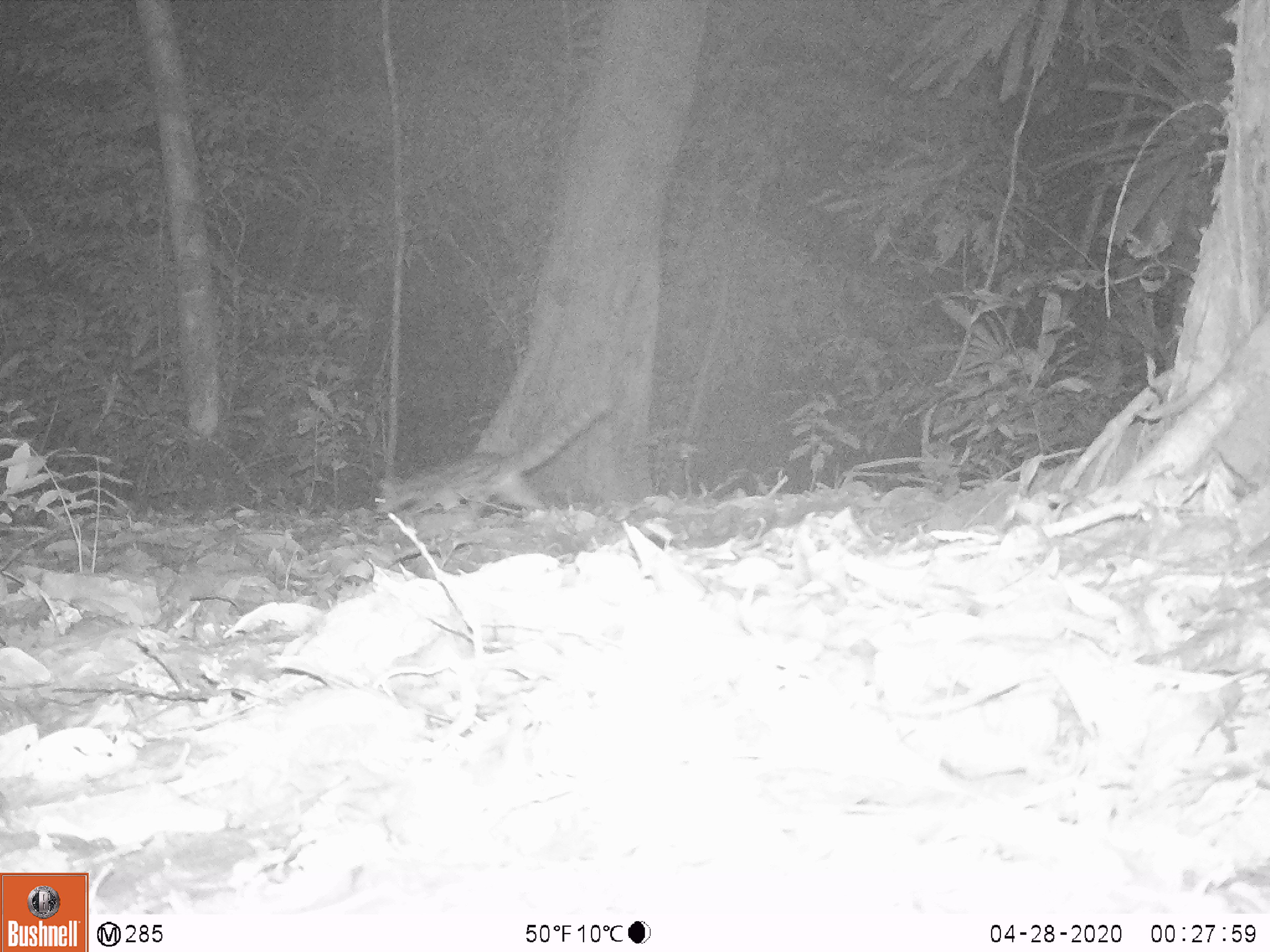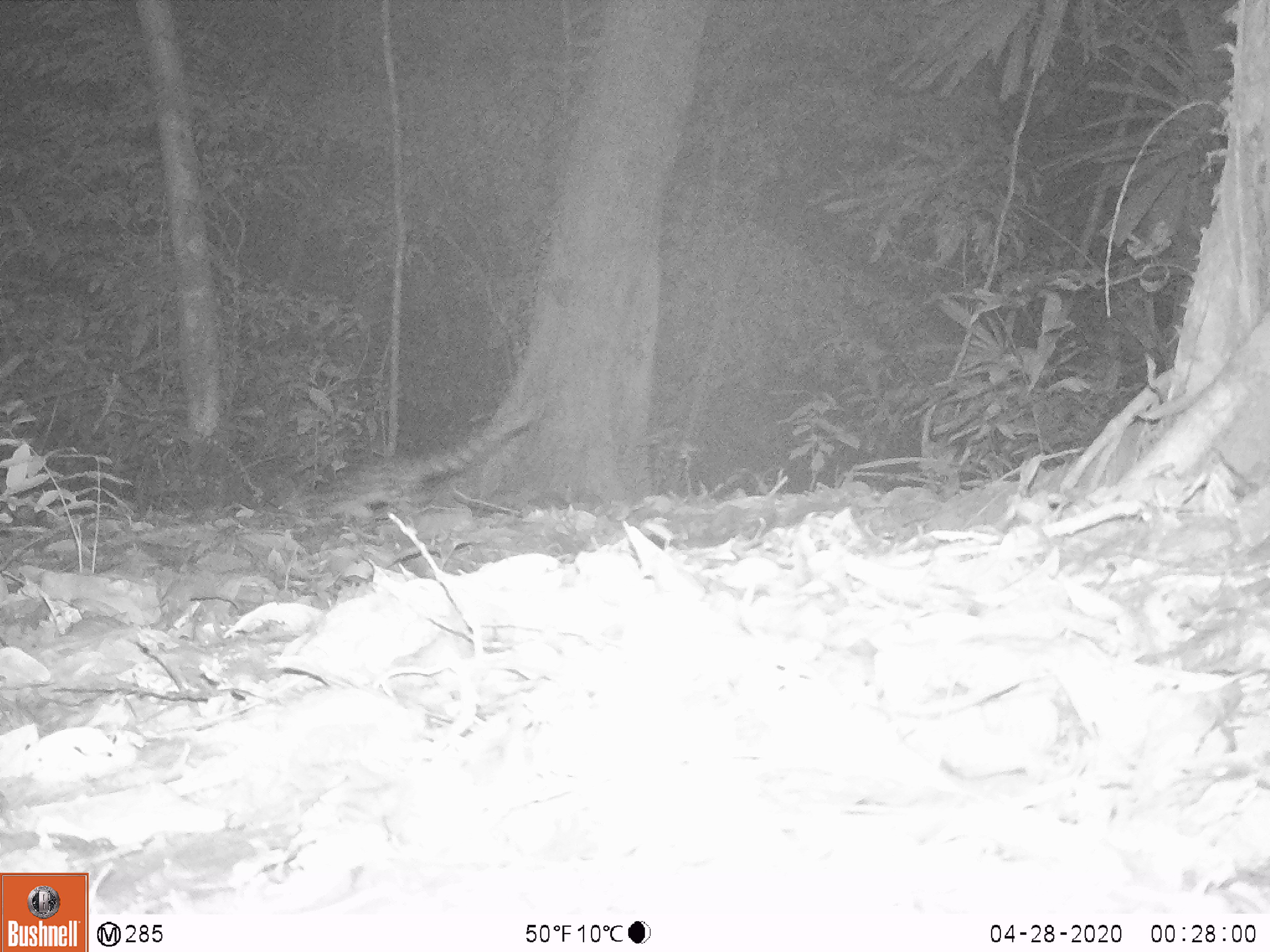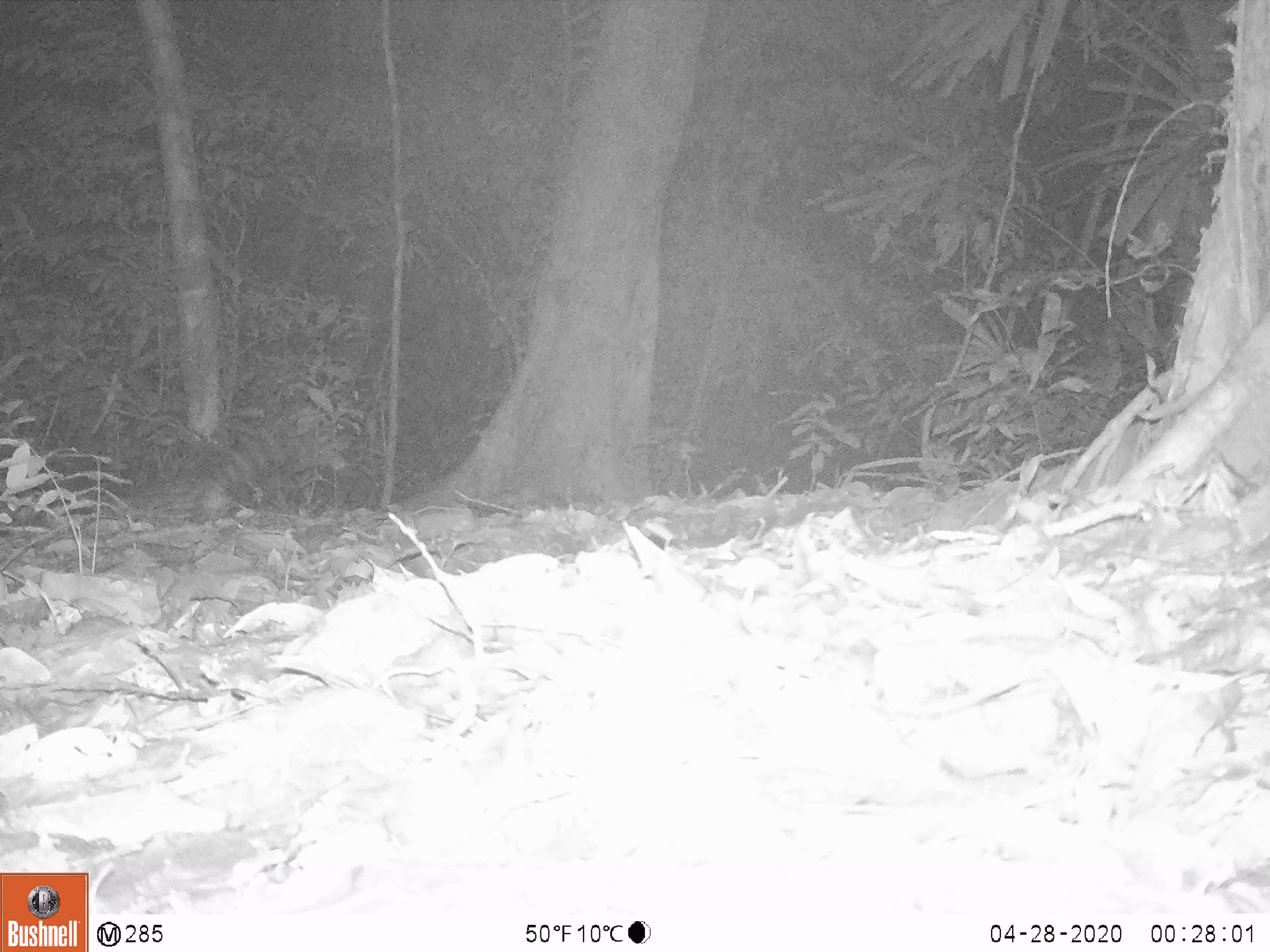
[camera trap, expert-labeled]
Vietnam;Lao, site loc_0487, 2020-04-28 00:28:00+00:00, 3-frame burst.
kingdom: Animalia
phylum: Chordata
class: Mammalia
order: Carnivora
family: Prionodontidae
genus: Prionodon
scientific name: Prionodon pardicolor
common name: spotted linsang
Spotted linsang (Prionodon pardicolor). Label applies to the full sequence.